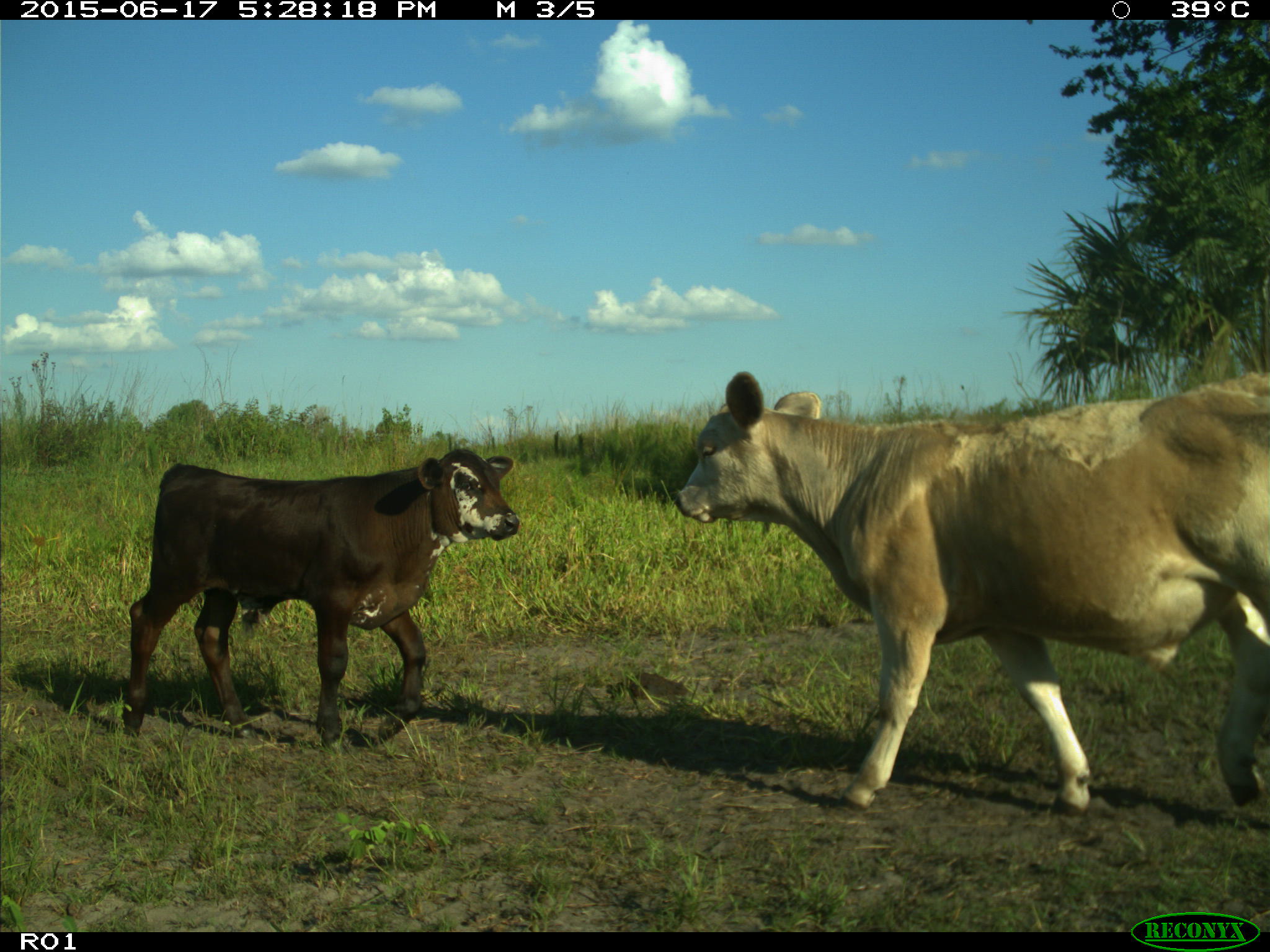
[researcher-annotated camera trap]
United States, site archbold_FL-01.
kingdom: Animalia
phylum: Chordata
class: Mammalia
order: Artiodactyla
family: Bovidae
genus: Bos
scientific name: Bos taurus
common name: domestic cow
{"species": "Bos taurus (domestic cow)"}